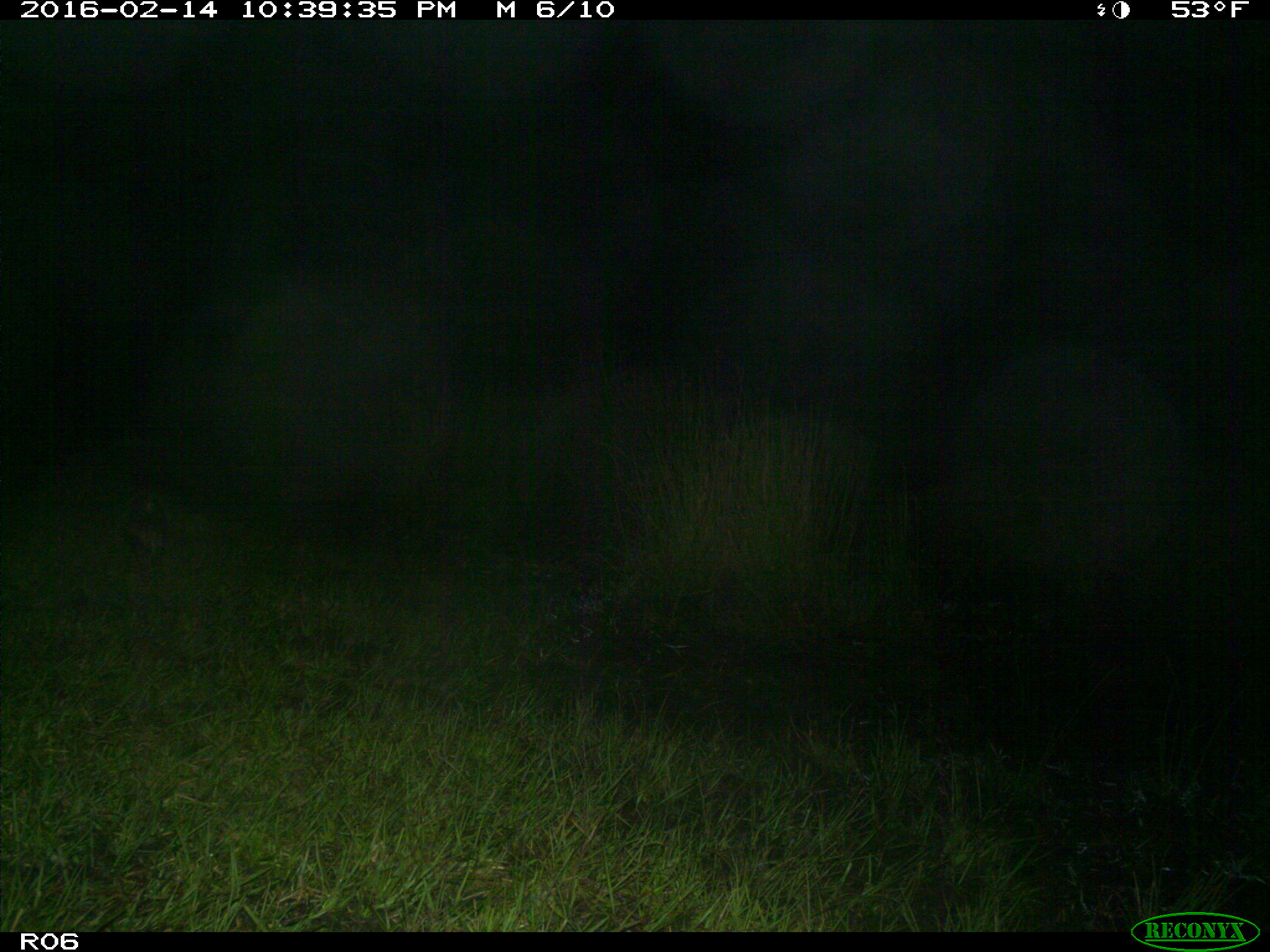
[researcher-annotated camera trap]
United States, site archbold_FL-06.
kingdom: Animalia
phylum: Chordata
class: Mammalia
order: Didelphimorphia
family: Didelphidae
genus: Didelphis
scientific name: Didelphis virginiana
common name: virginia opossum